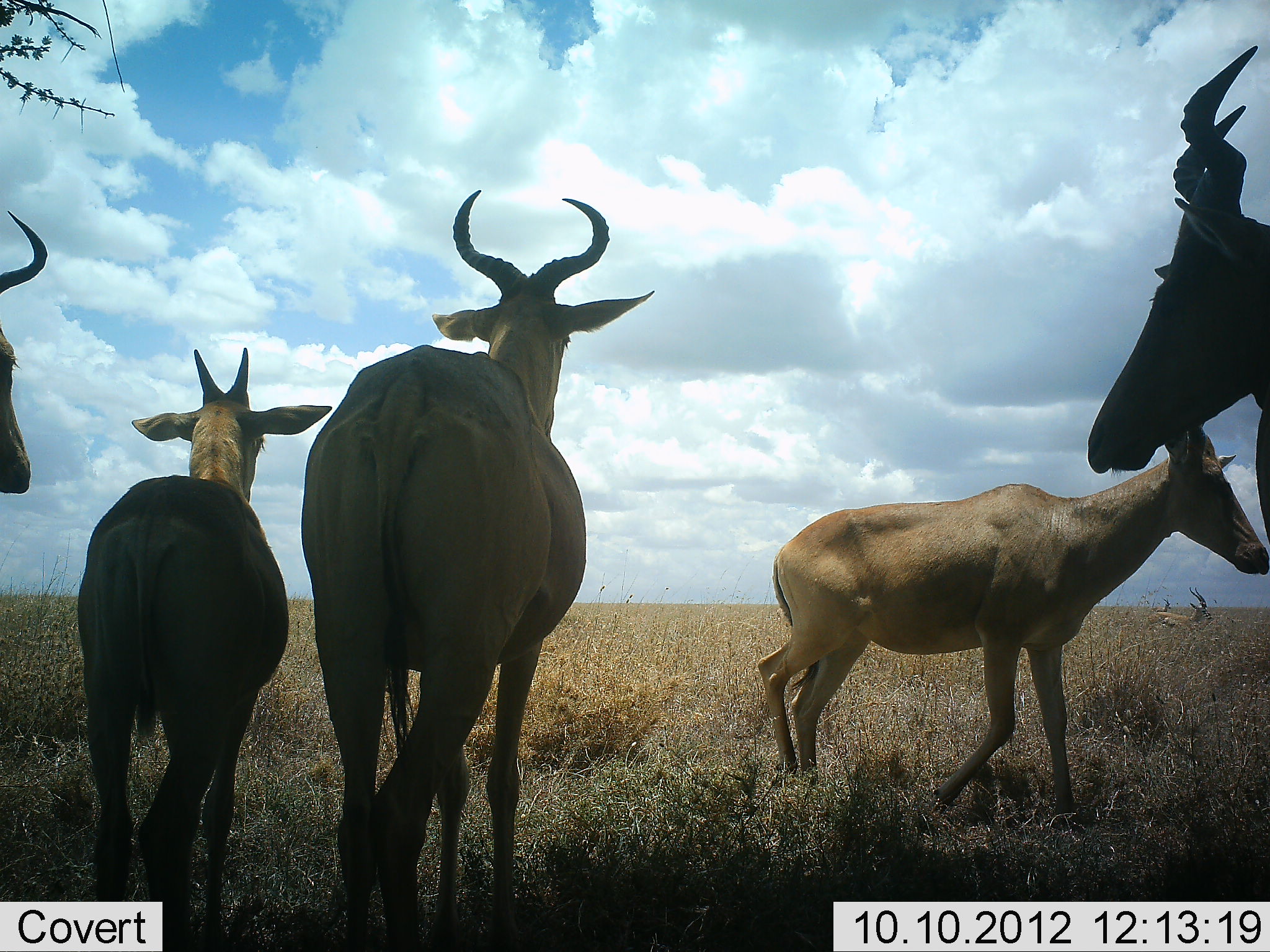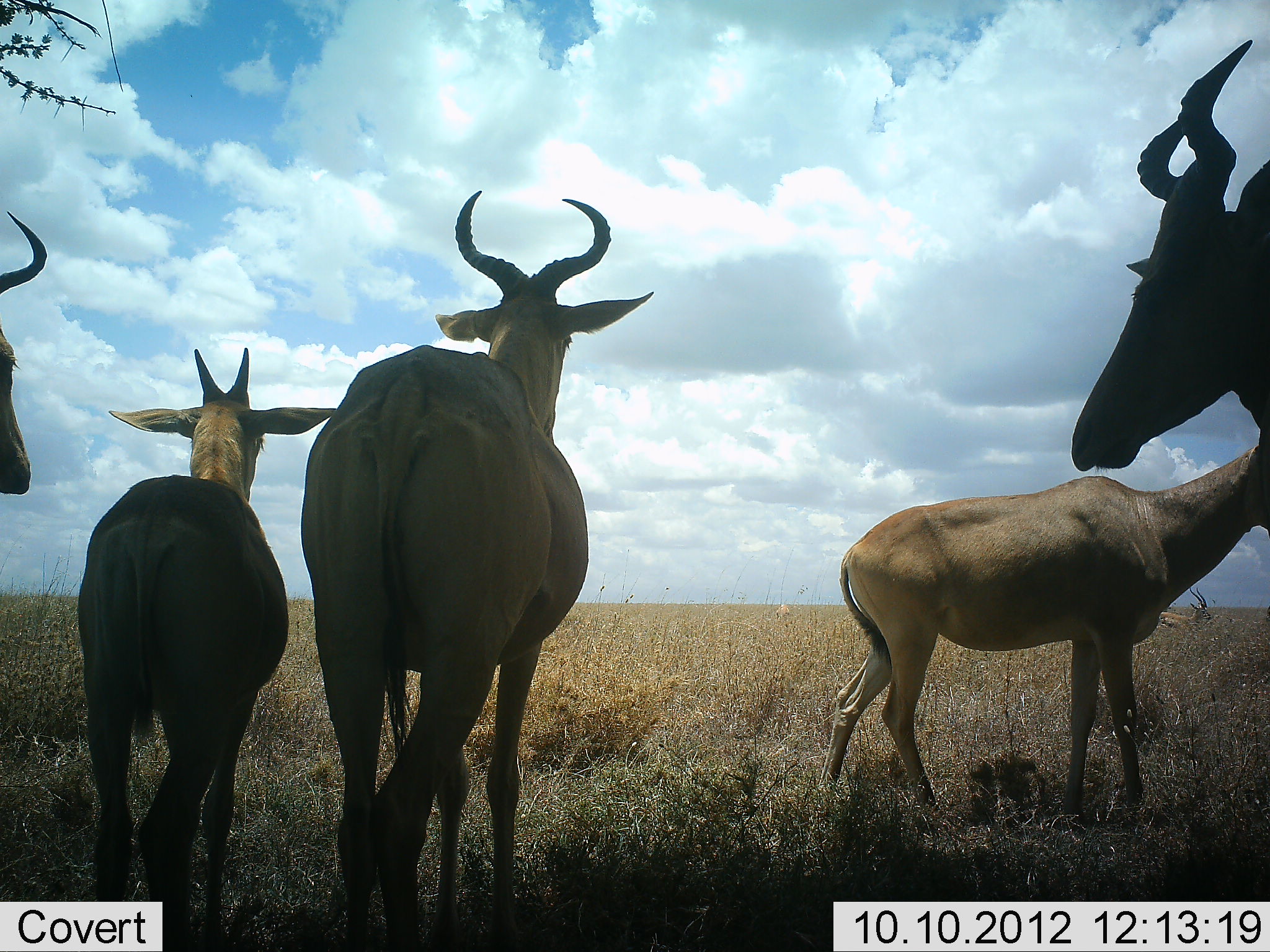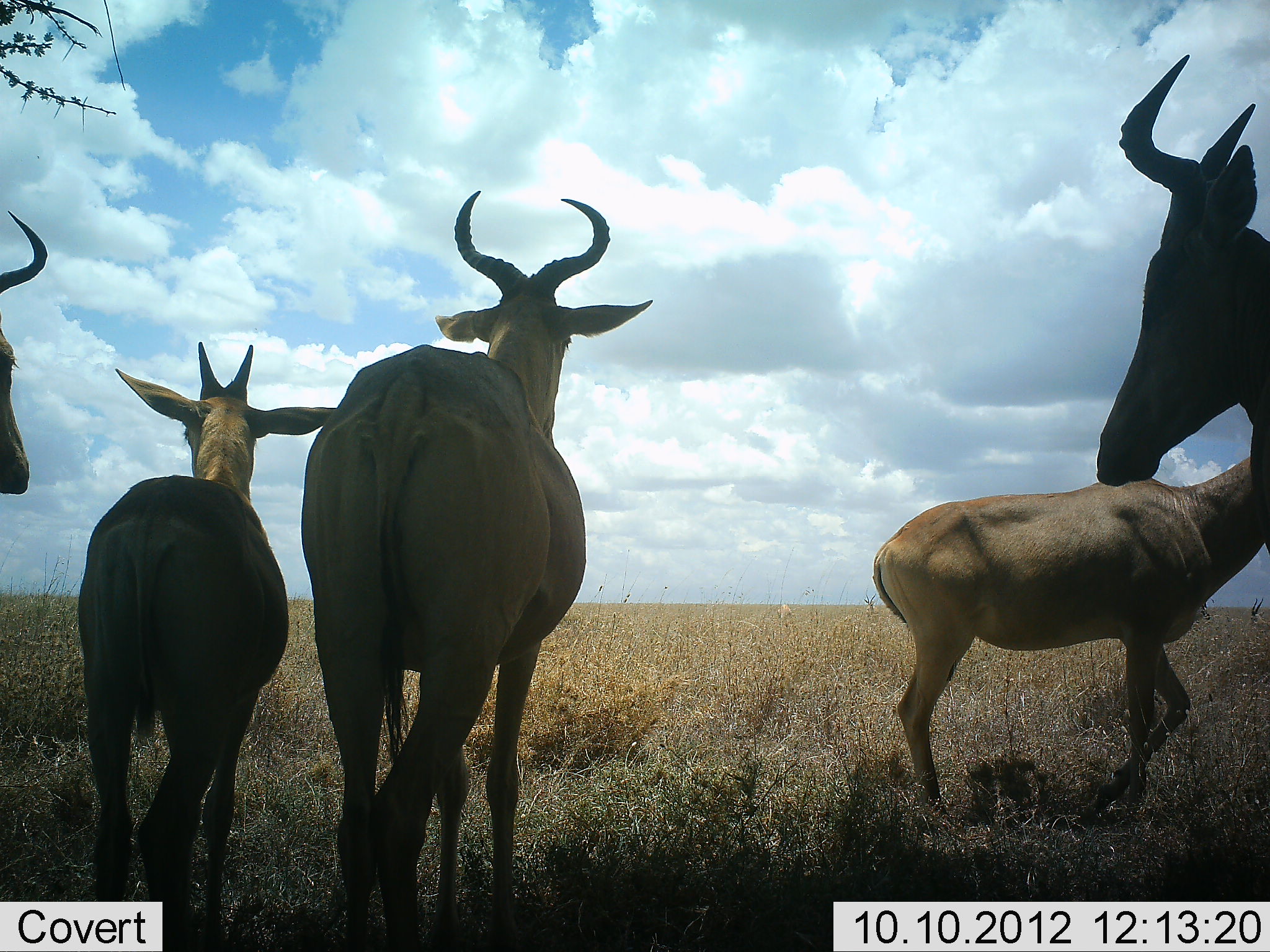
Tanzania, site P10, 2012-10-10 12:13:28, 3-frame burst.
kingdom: Animalia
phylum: Chordata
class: Mammalia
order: Artiodactyla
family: Bovidae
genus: Alcelaphus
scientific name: Alcelaphus buselaphus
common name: hartebeest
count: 5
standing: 85%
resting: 23%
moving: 54%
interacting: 0%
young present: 38%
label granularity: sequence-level